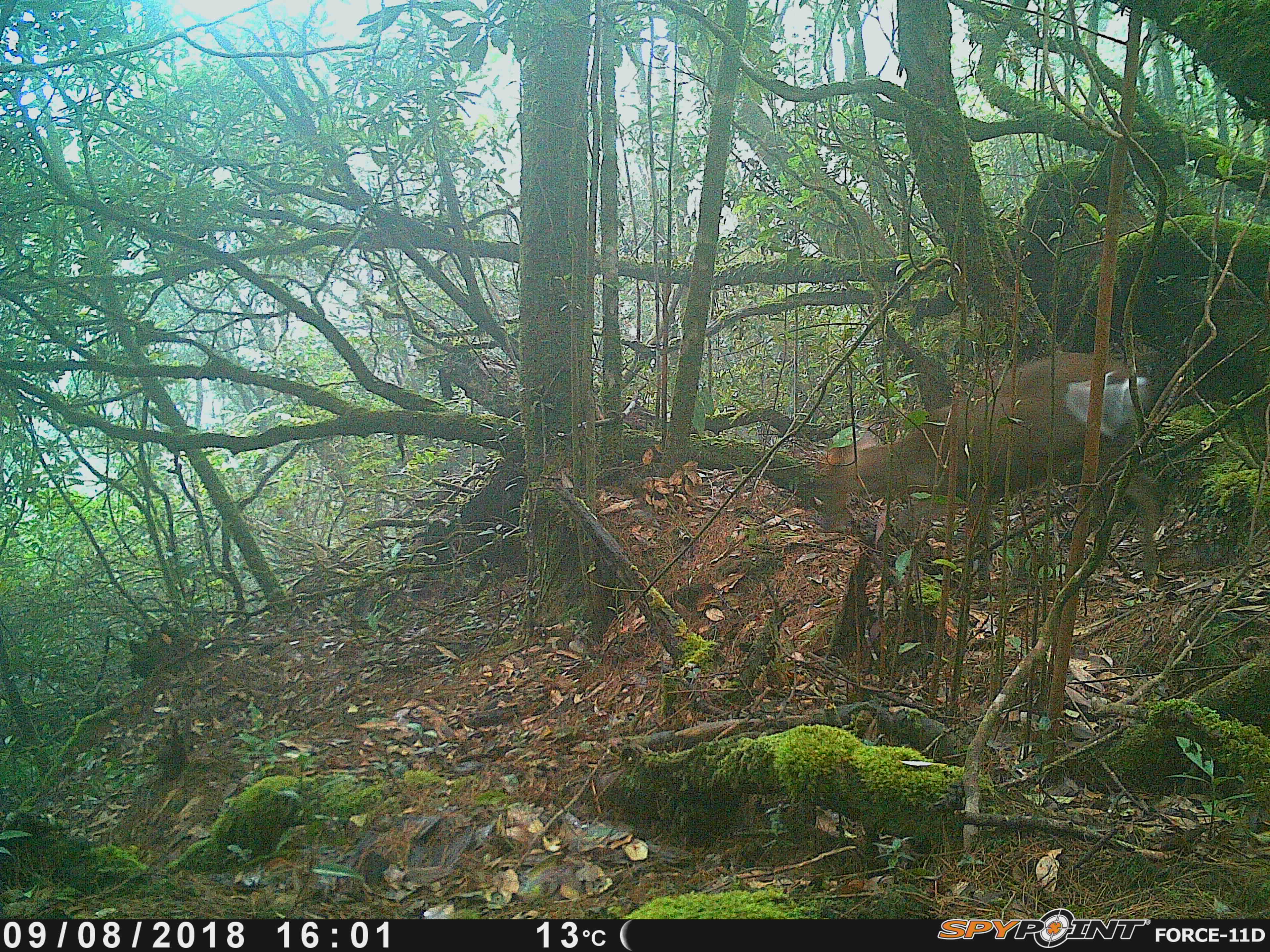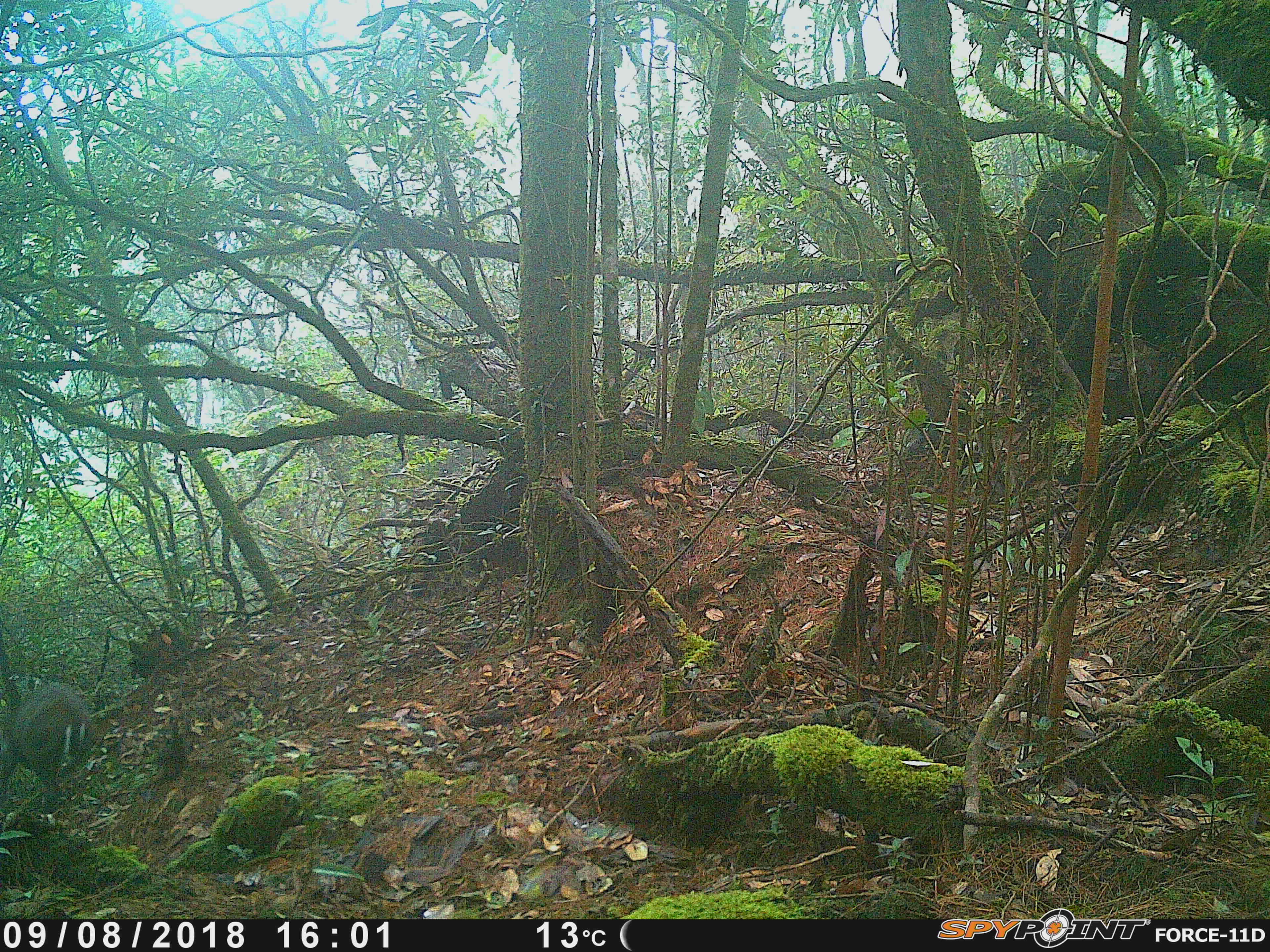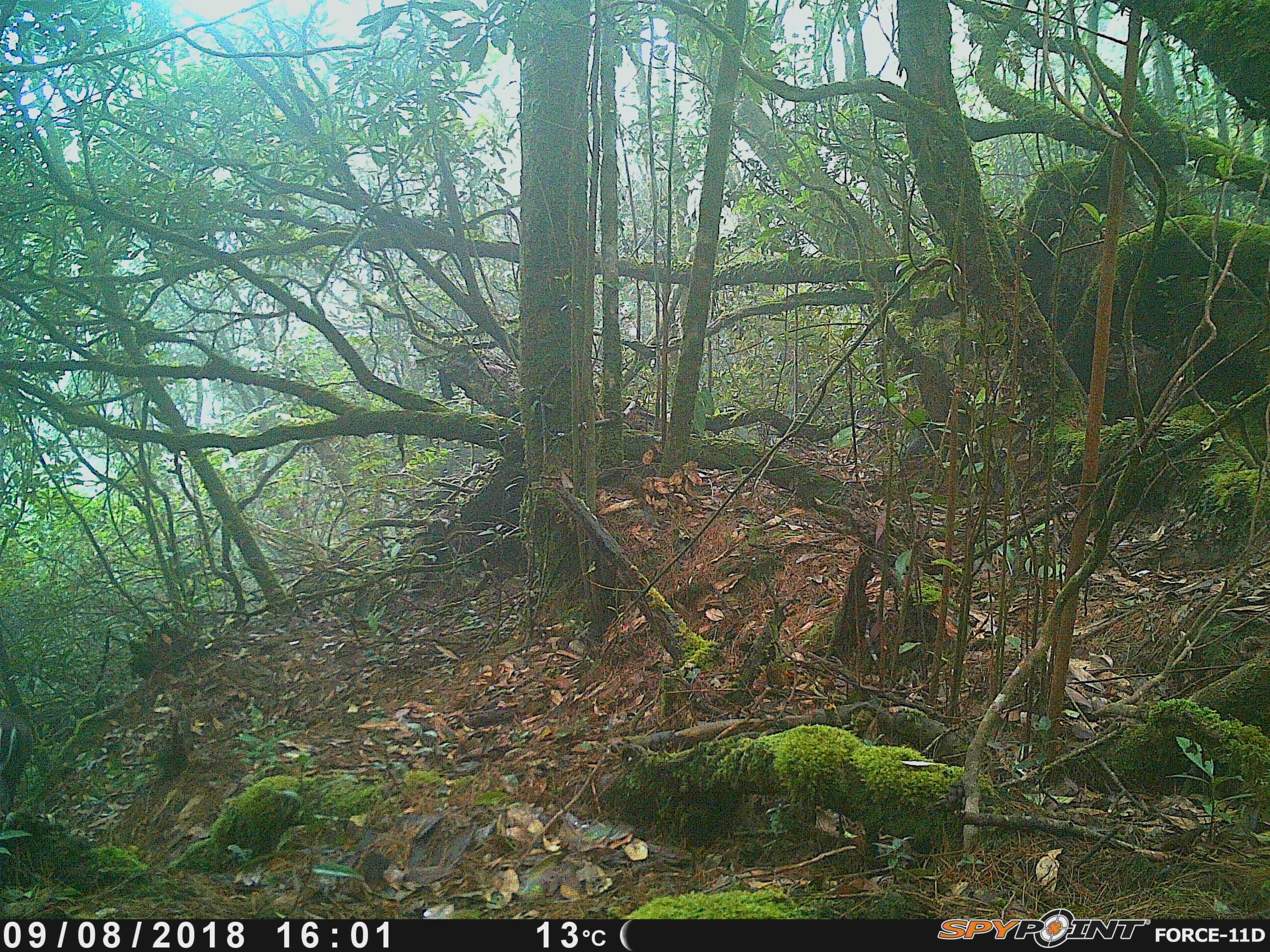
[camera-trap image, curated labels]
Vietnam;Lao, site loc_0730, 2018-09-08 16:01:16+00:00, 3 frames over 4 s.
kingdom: Animalia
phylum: Chordata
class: Mammalia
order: Artiodactyla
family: Cervidae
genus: Muntiacus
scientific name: Muntiacus rooseveltorum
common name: roosevelt's muntjac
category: roosevelts muntjac group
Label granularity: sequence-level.